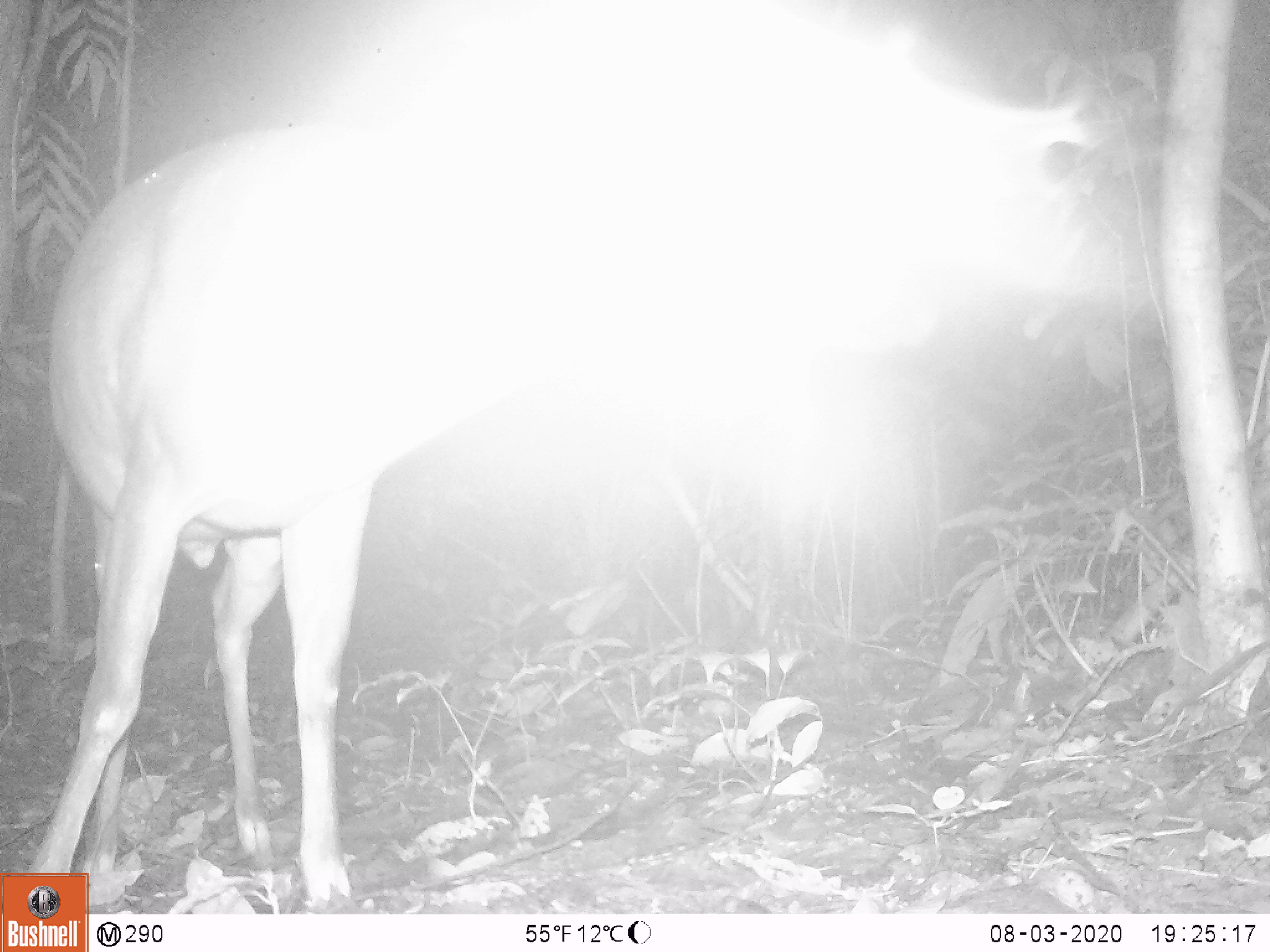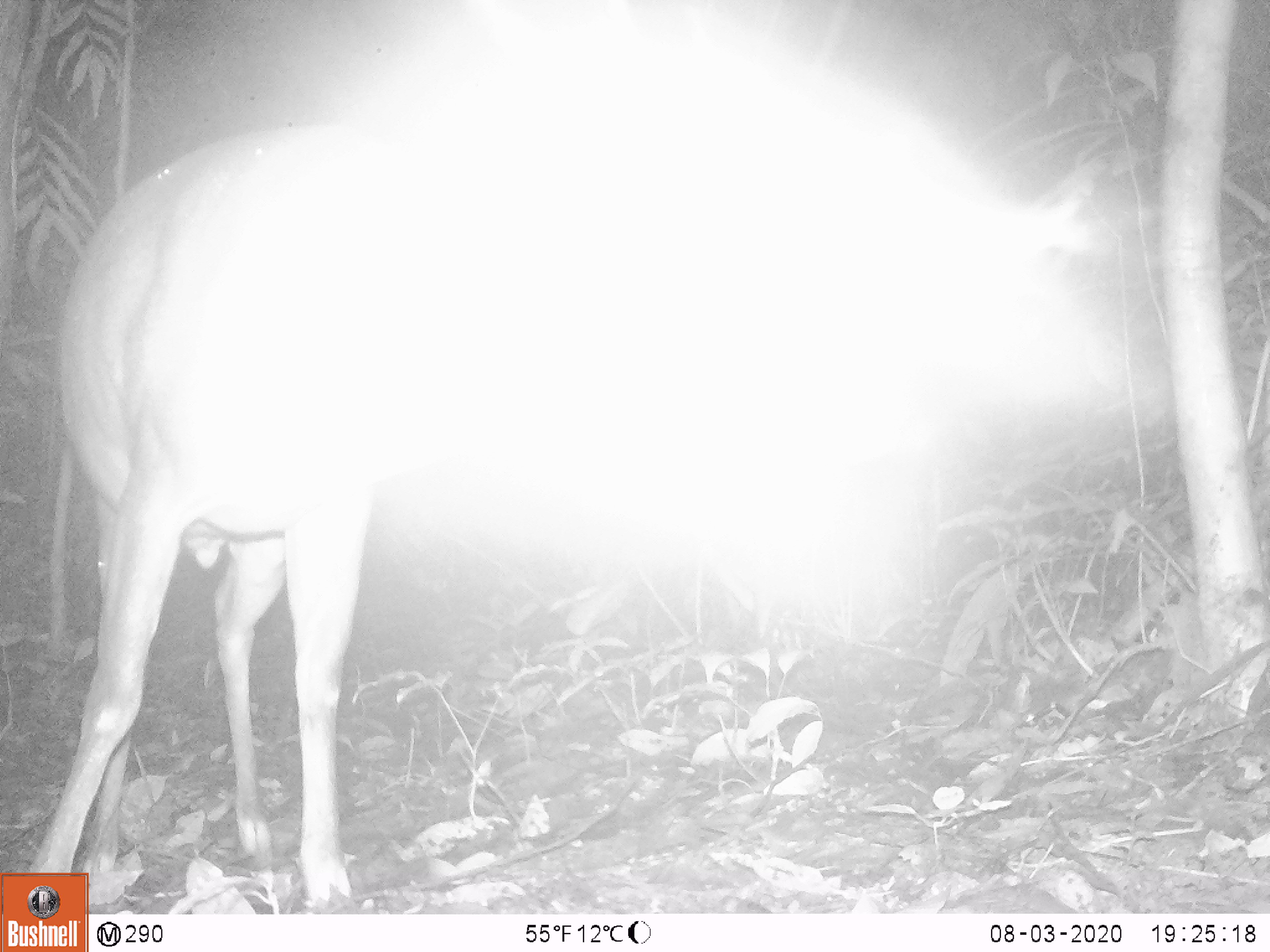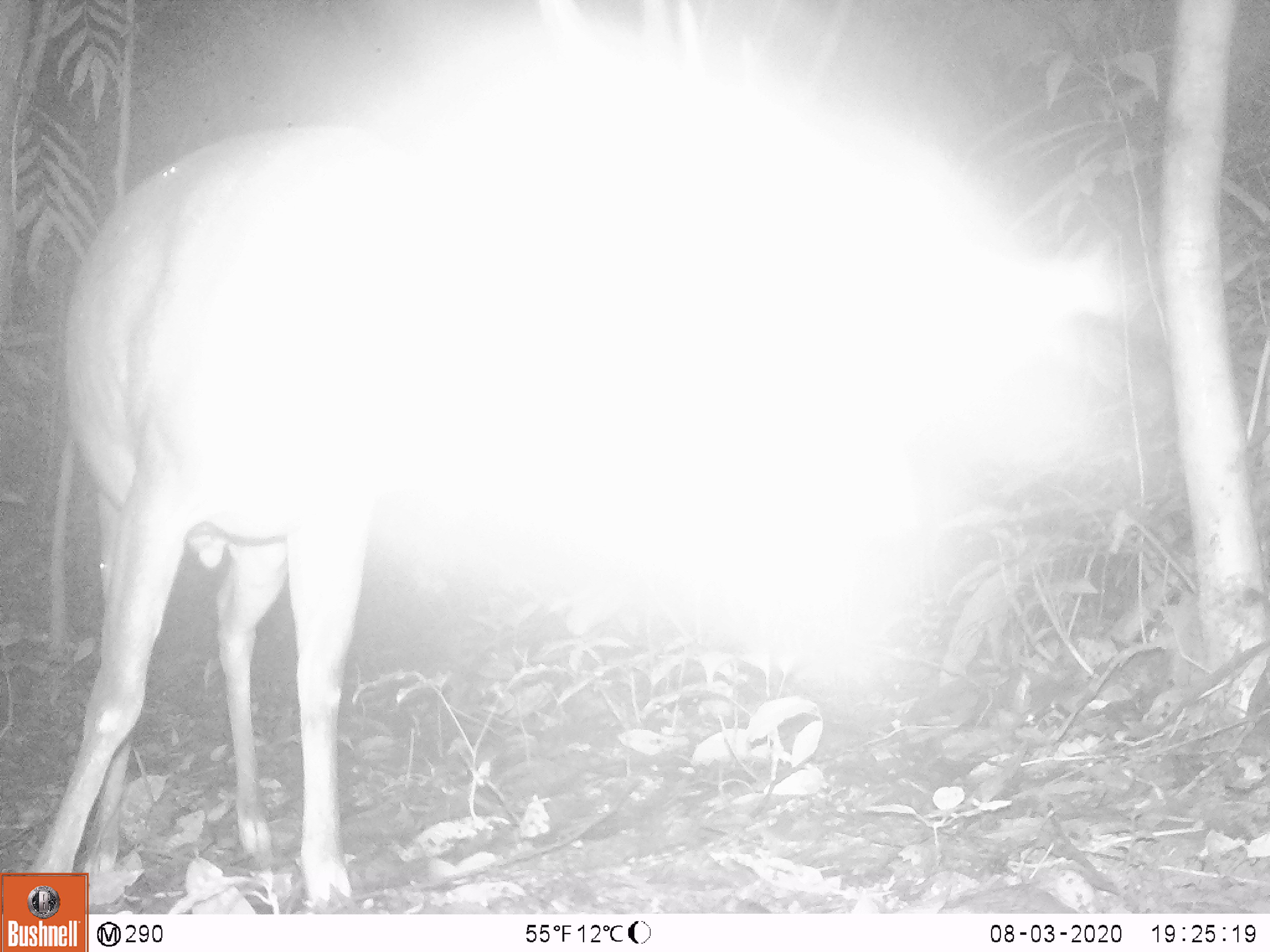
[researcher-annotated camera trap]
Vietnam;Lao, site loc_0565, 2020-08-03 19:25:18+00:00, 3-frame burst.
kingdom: Animalia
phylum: Chordata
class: Mammalia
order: Artiodactyla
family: Cervidae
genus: Muntiacus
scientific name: Muntiacus vuquangensis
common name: large-antlered muntjac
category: large antlered muntjac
Large antlered muntjac (large-antlered muntjac) (Muntiacus vuquangensis). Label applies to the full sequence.